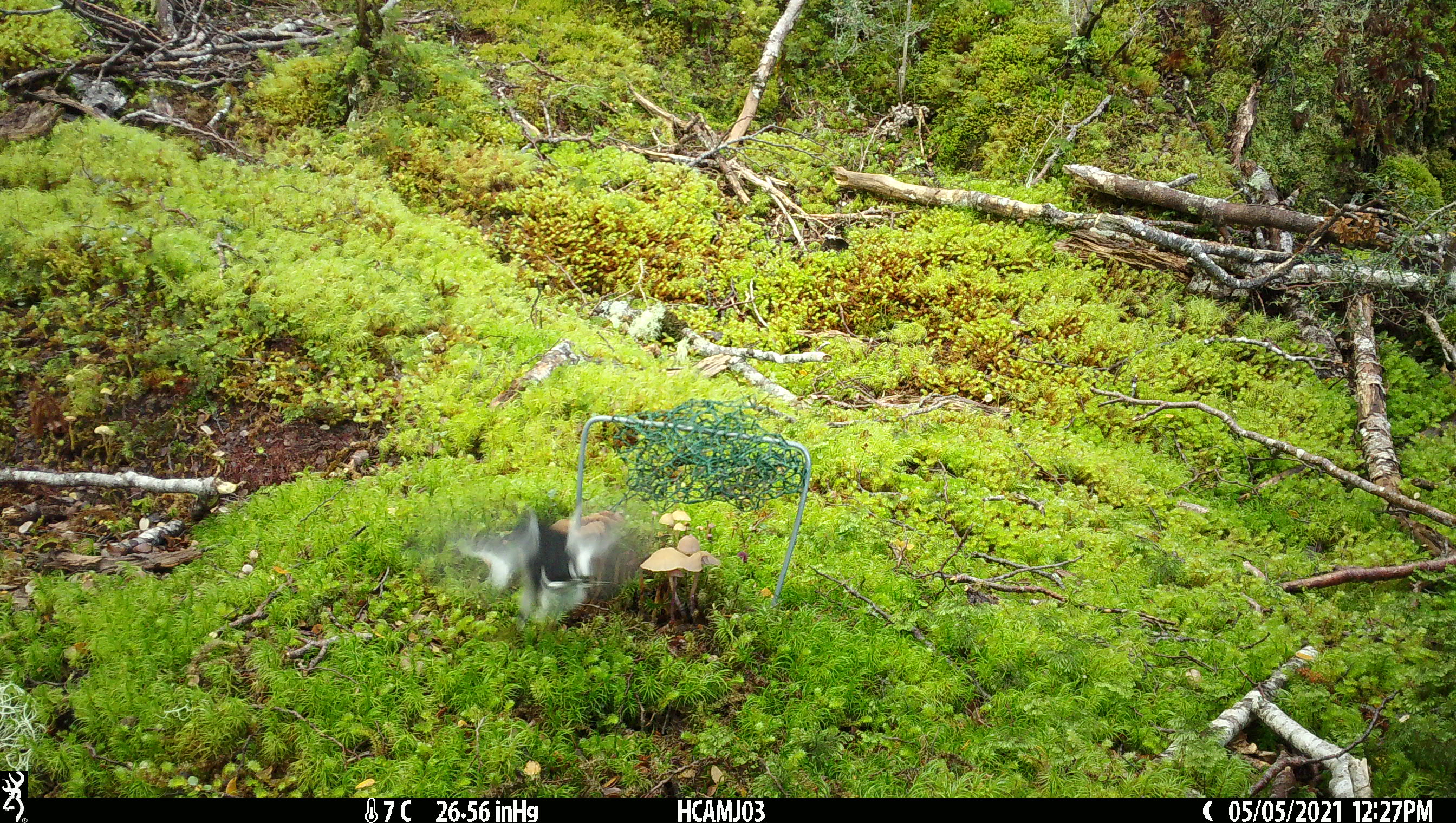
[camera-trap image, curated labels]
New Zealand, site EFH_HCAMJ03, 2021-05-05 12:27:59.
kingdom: Animalia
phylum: Chordata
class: Aves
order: Passeriformes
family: Petroicidae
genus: Petroica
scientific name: Petroica macrocephala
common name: tomtit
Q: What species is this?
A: Tomtit (Petroica macrocephala).